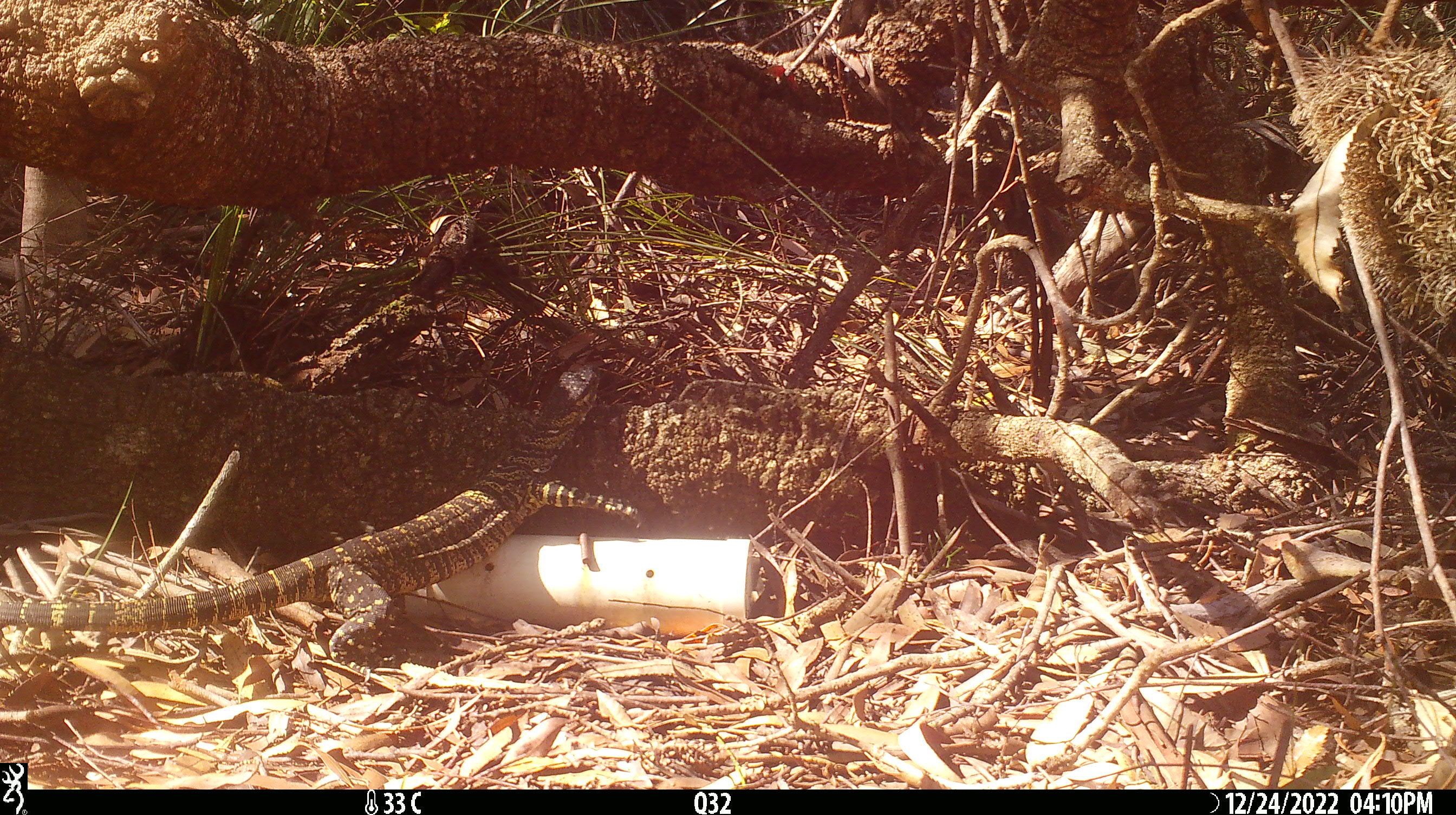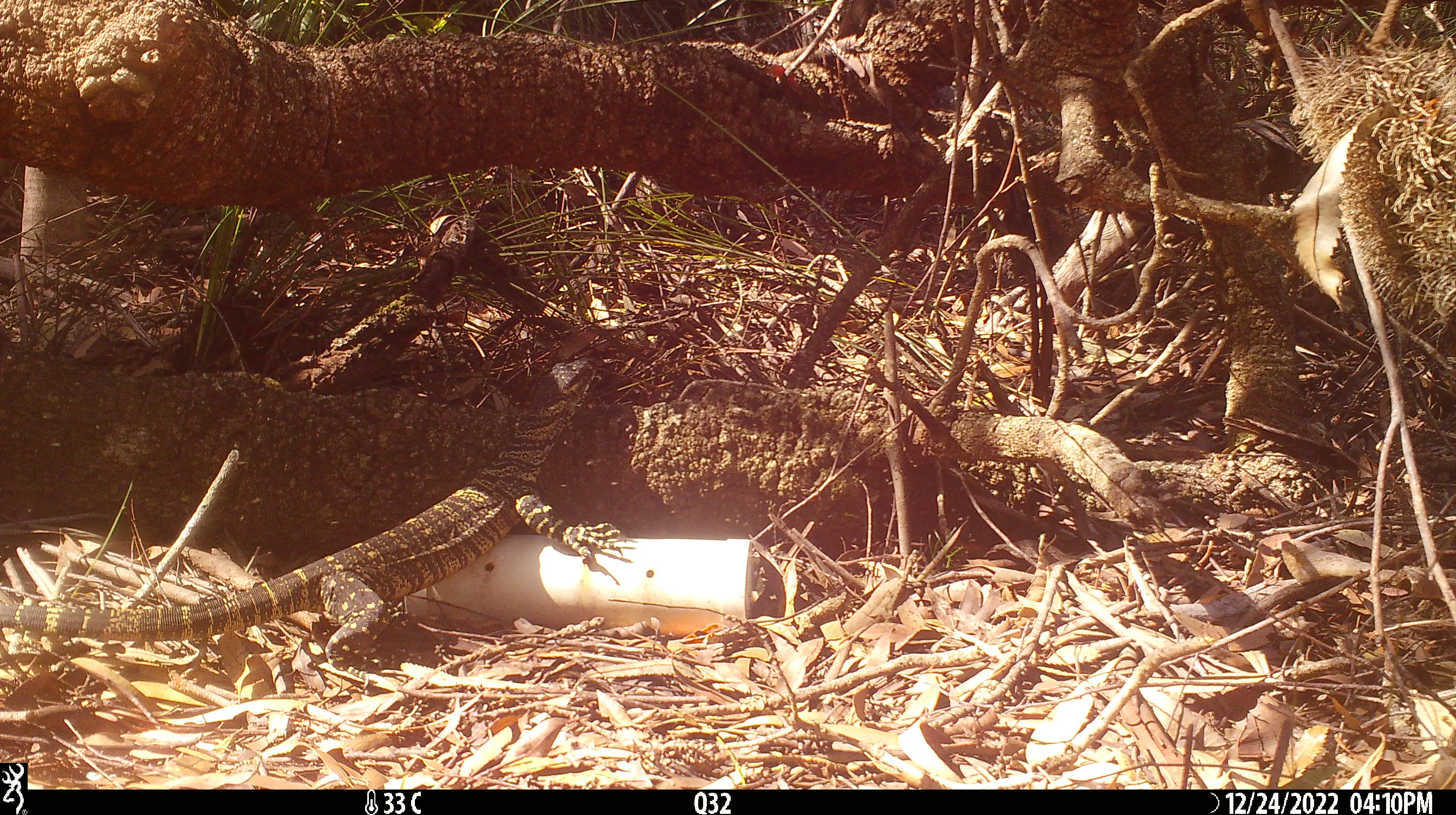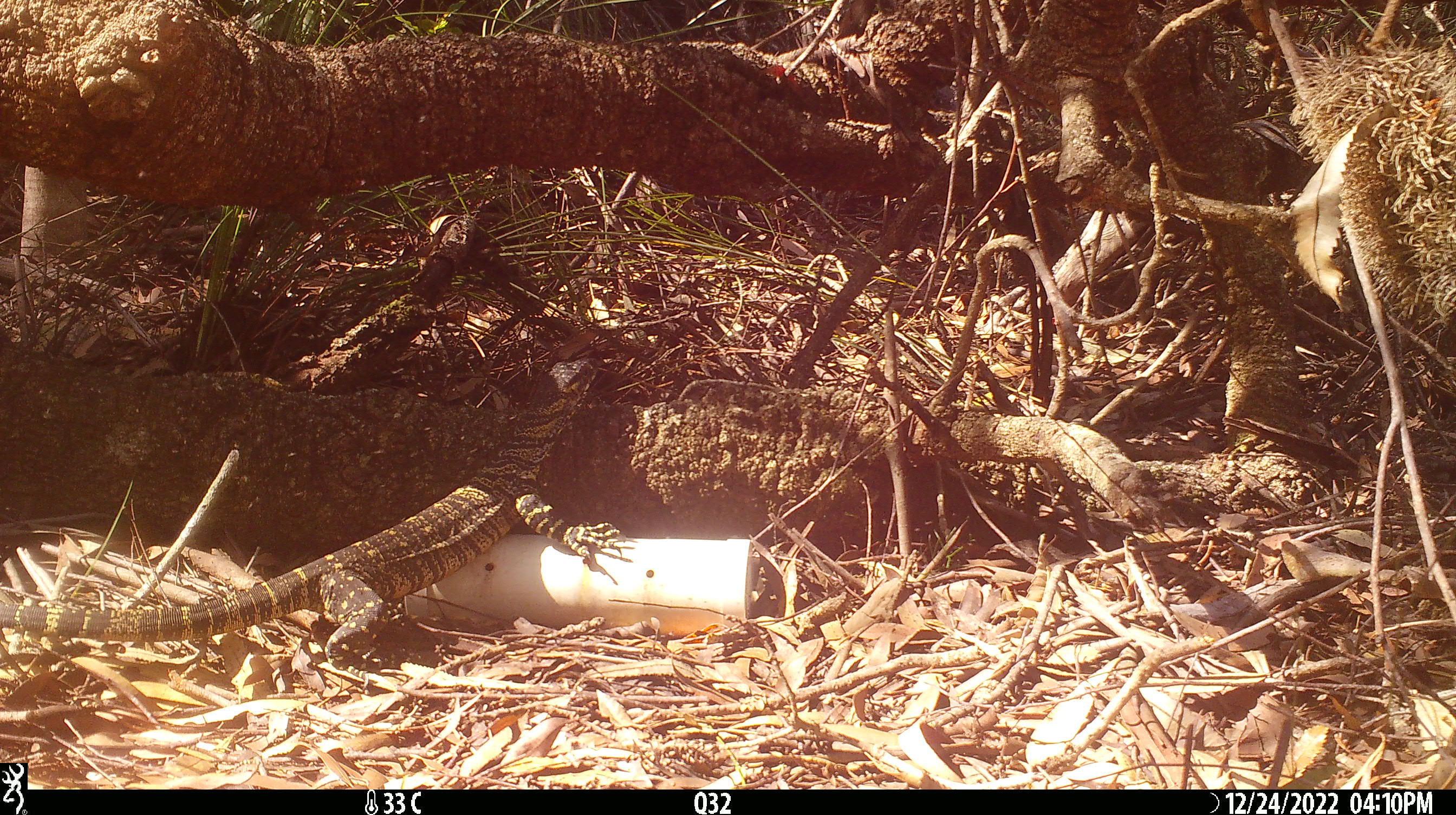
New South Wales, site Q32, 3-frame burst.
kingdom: Animalia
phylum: Chordata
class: Reptilia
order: Squamata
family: Varanidae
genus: Varanus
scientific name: Varanus varius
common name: lace monitor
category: goanna